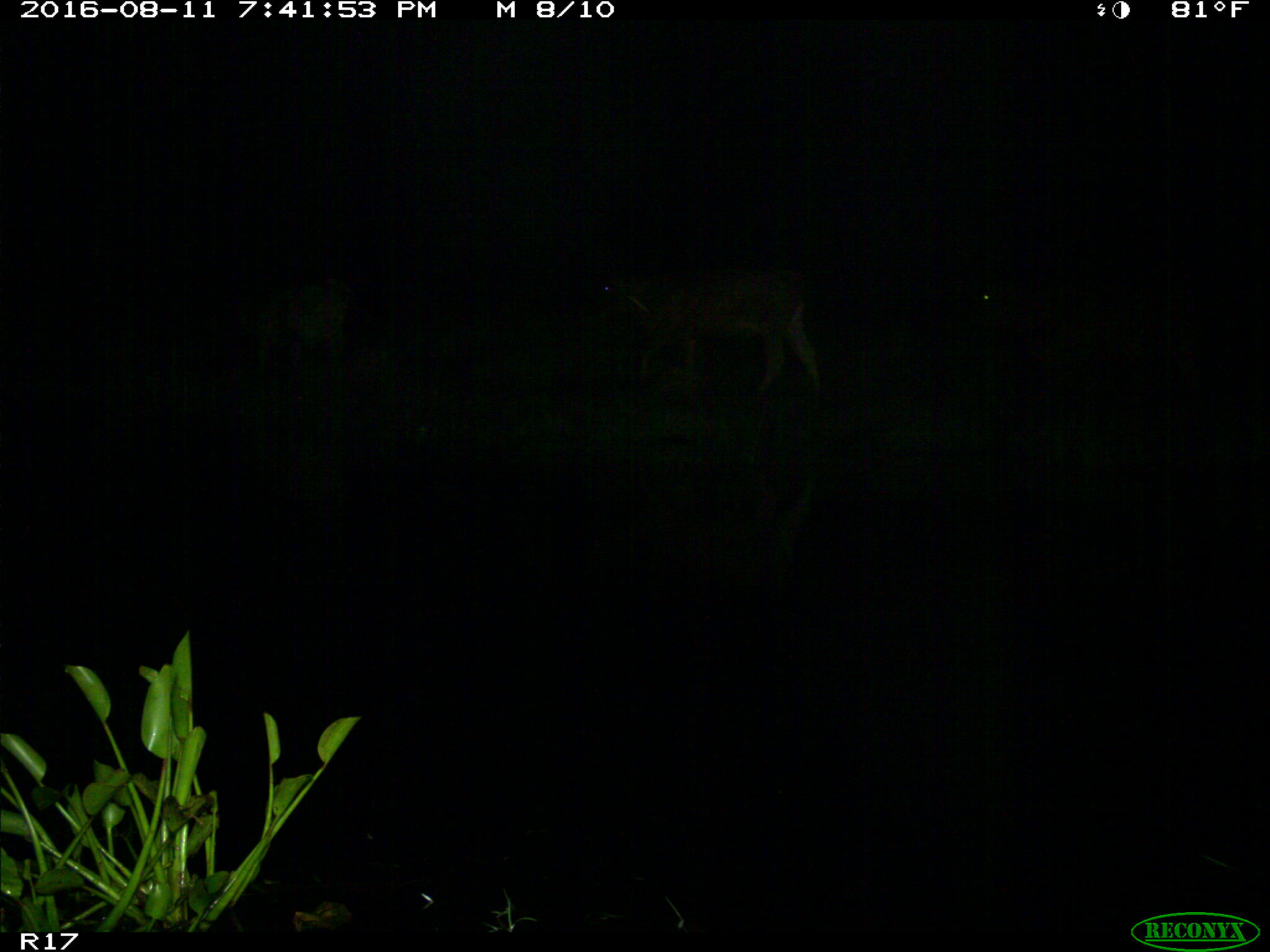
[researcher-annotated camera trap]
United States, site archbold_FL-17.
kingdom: Animalia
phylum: Chordata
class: Mammalia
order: Artiodactyla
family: Bovidae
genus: Bos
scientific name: Bos taurus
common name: domestic cow